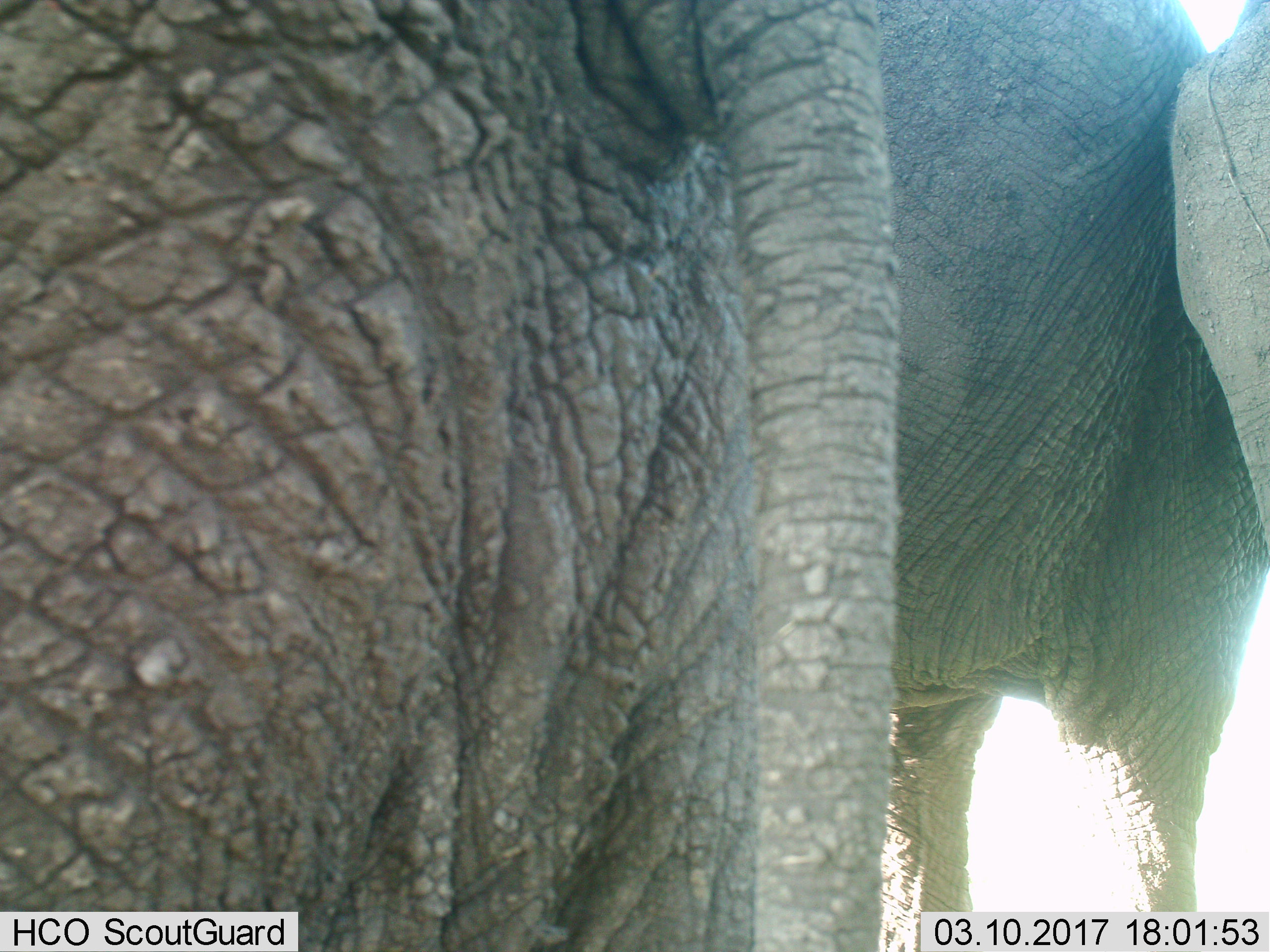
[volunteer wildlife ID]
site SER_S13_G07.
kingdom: Animalia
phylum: Chordata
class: Mammalia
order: Proboscidea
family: Elephantidae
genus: Loxodonta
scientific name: Loxodonta africana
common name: african bush elephant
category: elephant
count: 2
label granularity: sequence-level